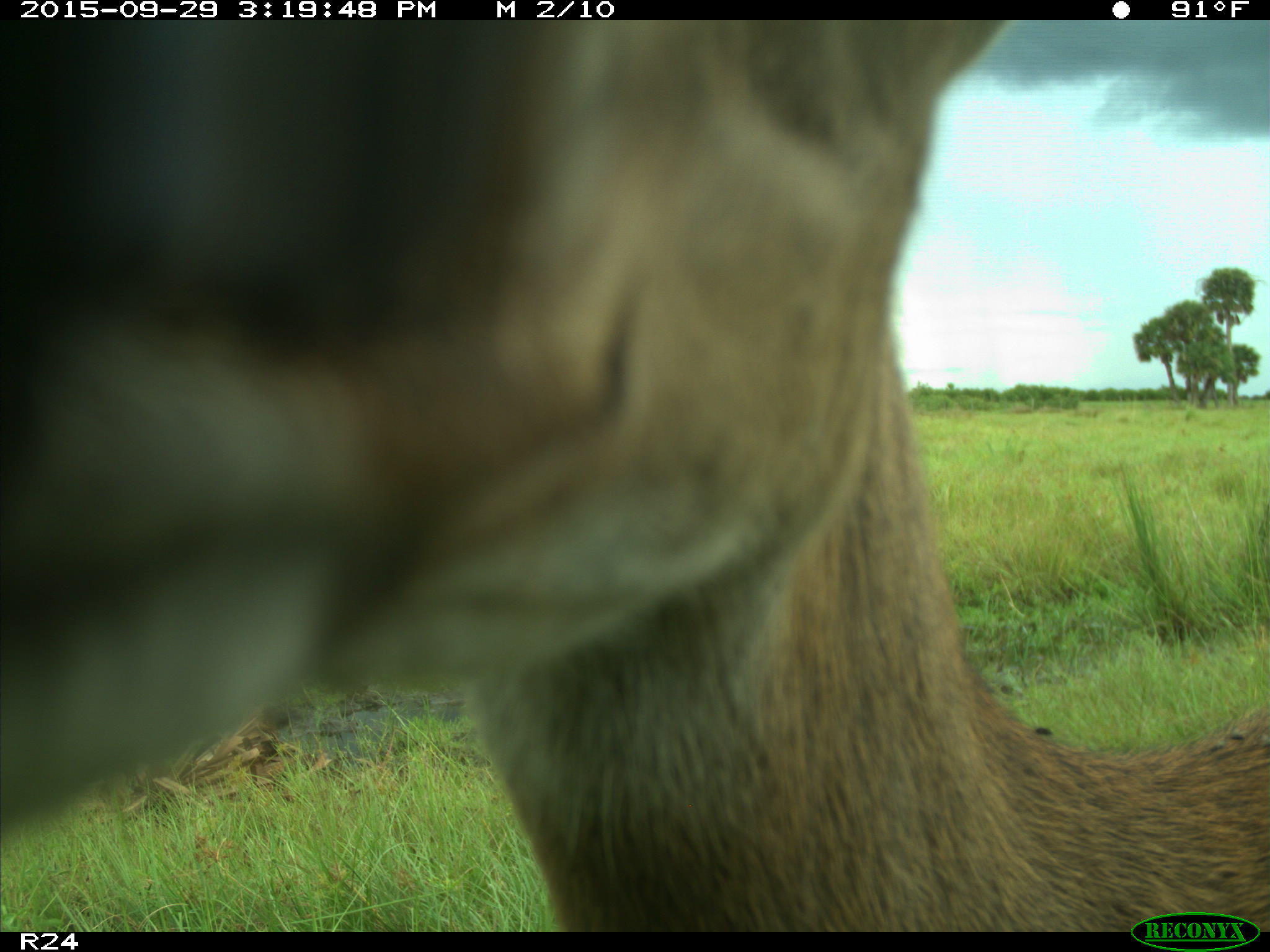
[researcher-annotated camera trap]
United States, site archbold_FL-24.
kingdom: Animalia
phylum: Chordata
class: Mammalia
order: Artiodactyla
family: Cervidae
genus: Odocoileus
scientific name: Odocoileus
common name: deer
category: unidentified deer